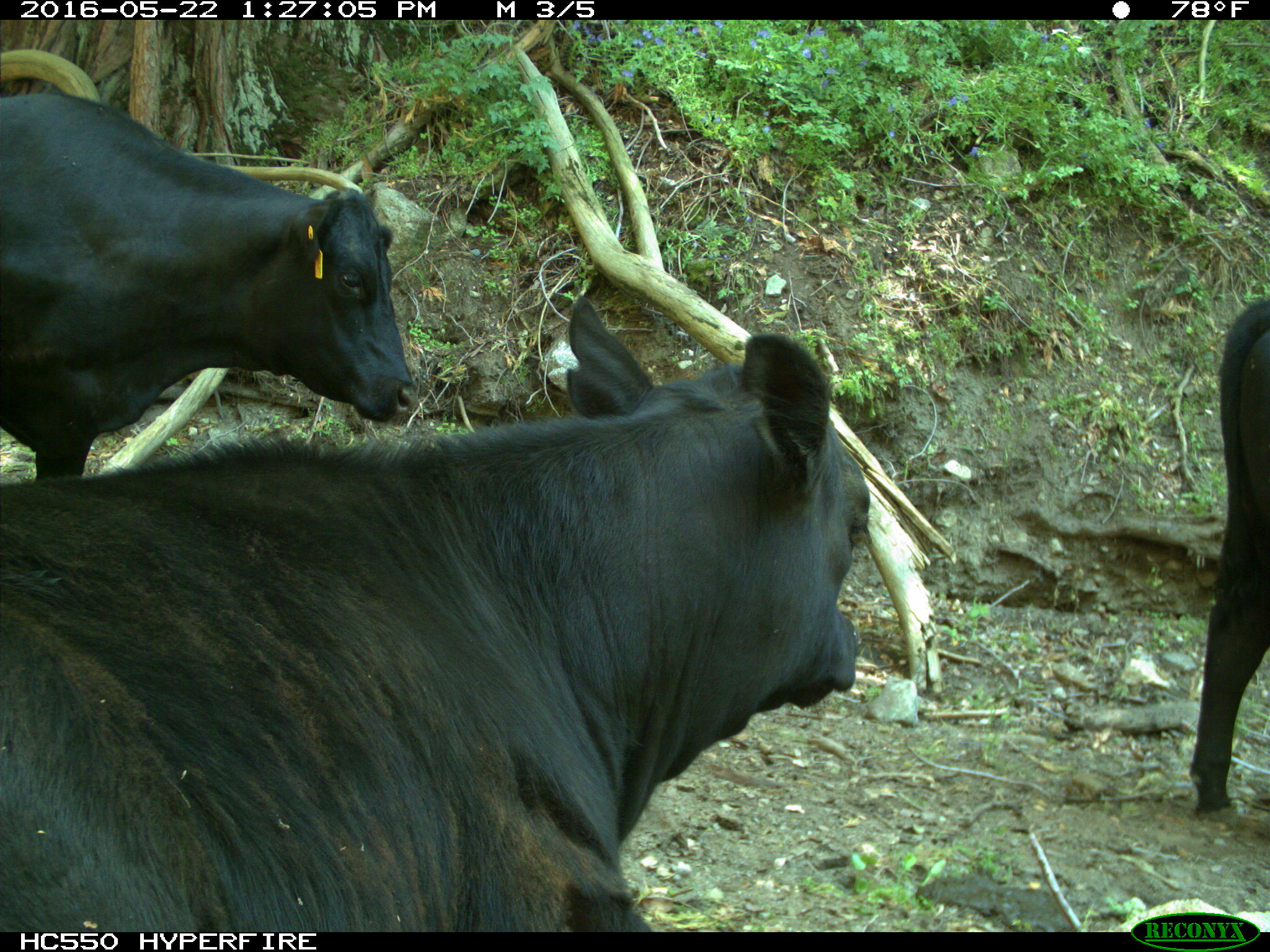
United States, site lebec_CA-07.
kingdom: Animalia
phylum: Chordata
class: Mammalia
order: Artiodactyla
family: Bovidae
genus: Bos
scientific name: Bos taurus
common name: domestic cow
Bos taurus (domestic cow).